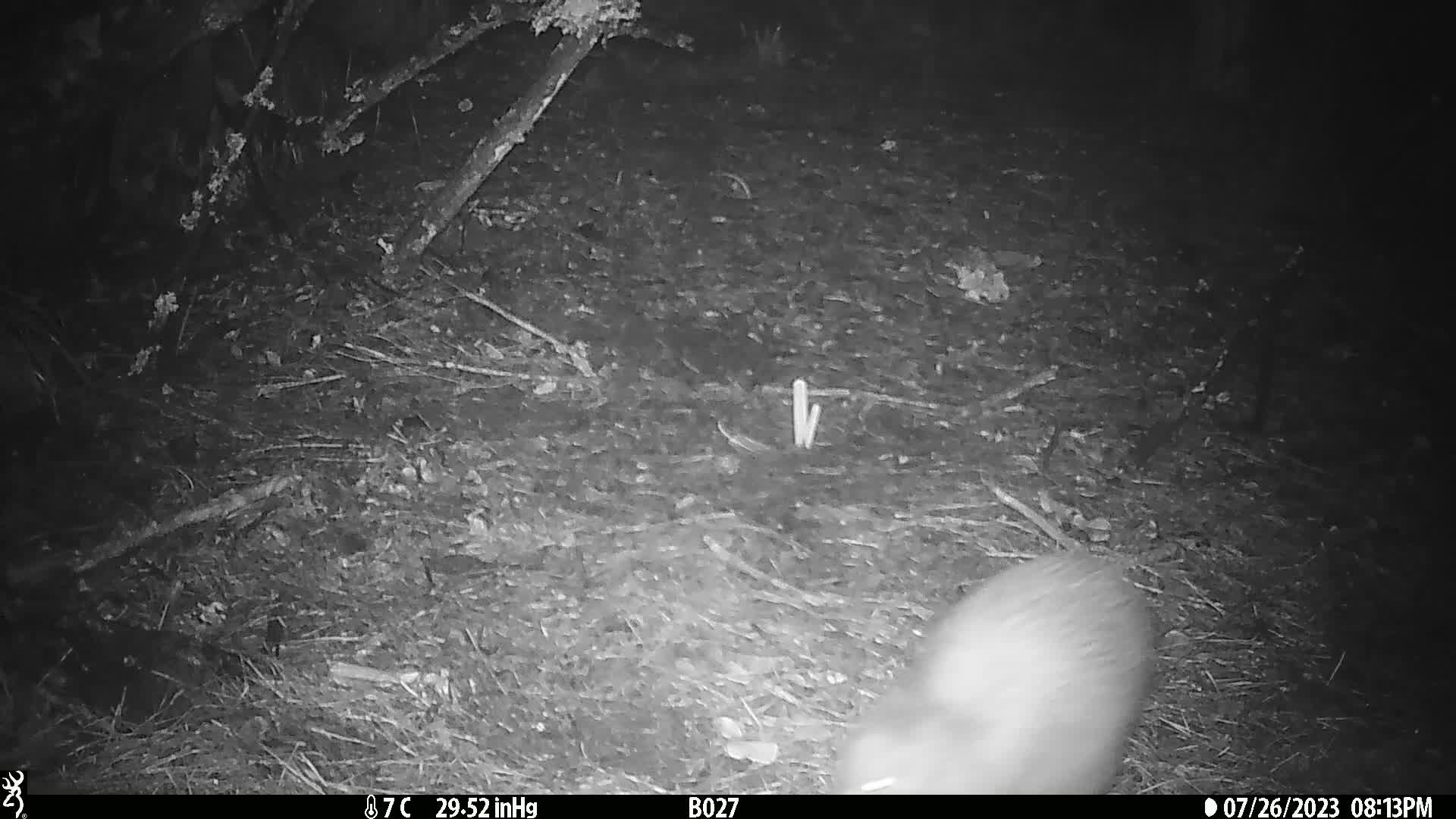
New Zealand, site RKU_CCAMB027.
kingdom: Animalia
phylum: Chordata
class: Aves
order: Apterygiformes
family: Apterygidae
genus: Apteryx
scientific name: Apteryx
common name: kiwi